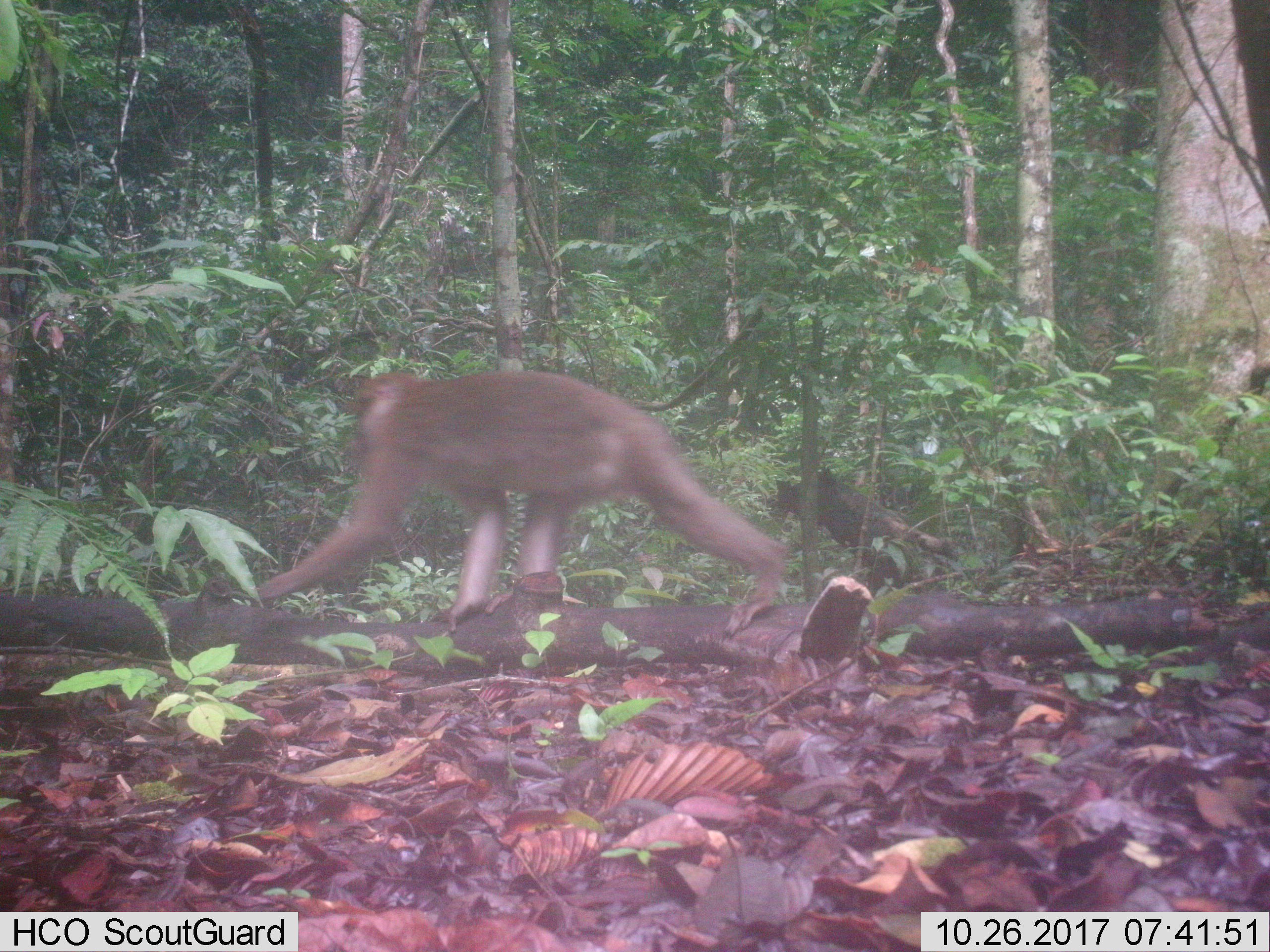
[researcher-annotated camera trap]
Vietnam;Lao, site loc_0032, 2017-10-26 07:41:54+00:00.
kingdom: Animalia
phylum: Chordata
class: Mammalia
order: Primates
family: Cercopithecidae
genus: Macaca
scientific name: Macaca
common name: macaques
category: assam or rhesus macaque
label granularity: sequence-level